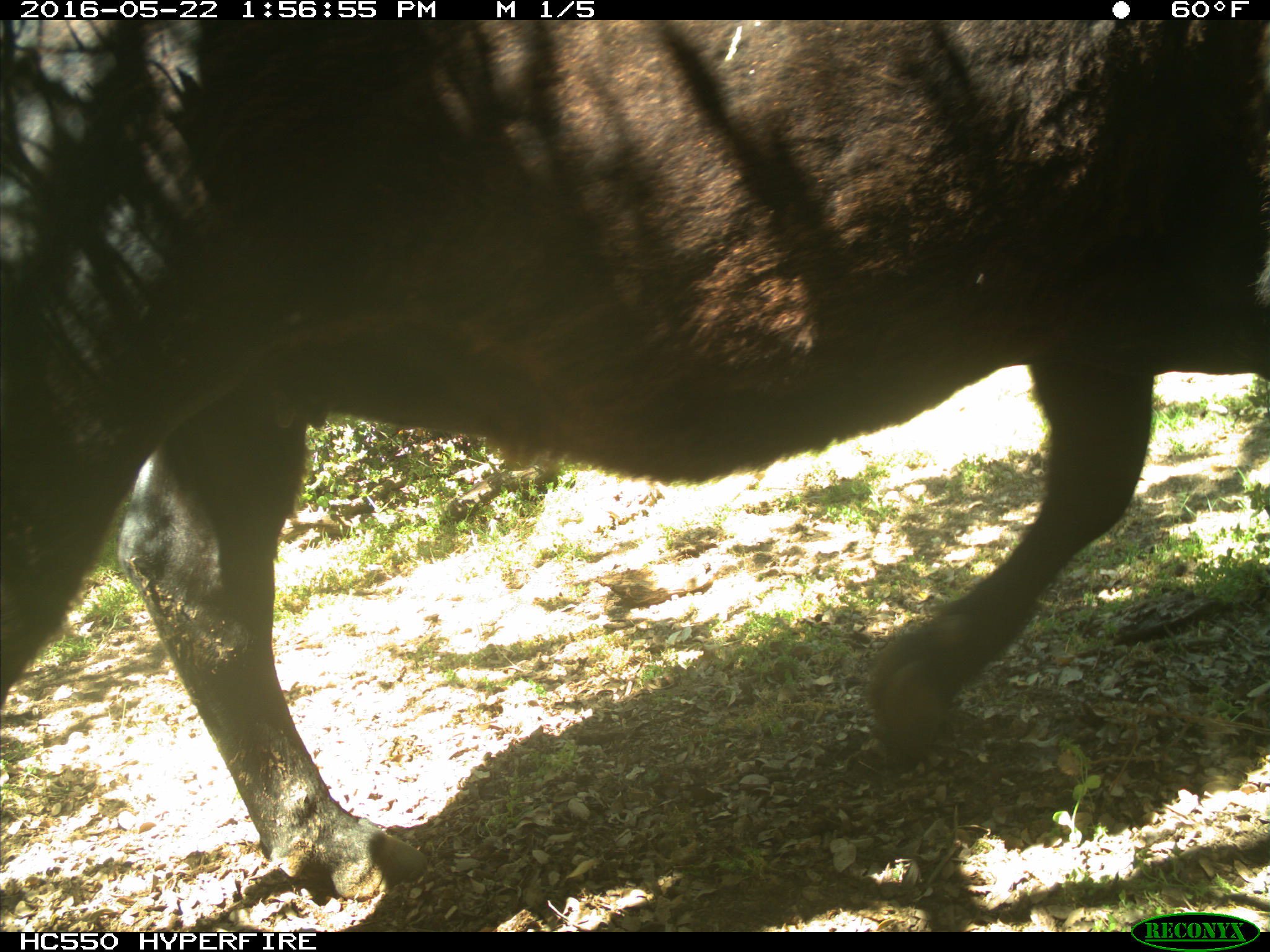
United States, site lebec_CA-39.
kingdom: Animalia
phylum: Chordata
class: Mammalia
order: Artiodactyla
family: Bovidae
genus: Bos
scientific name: Bos taurus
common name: domestic cow